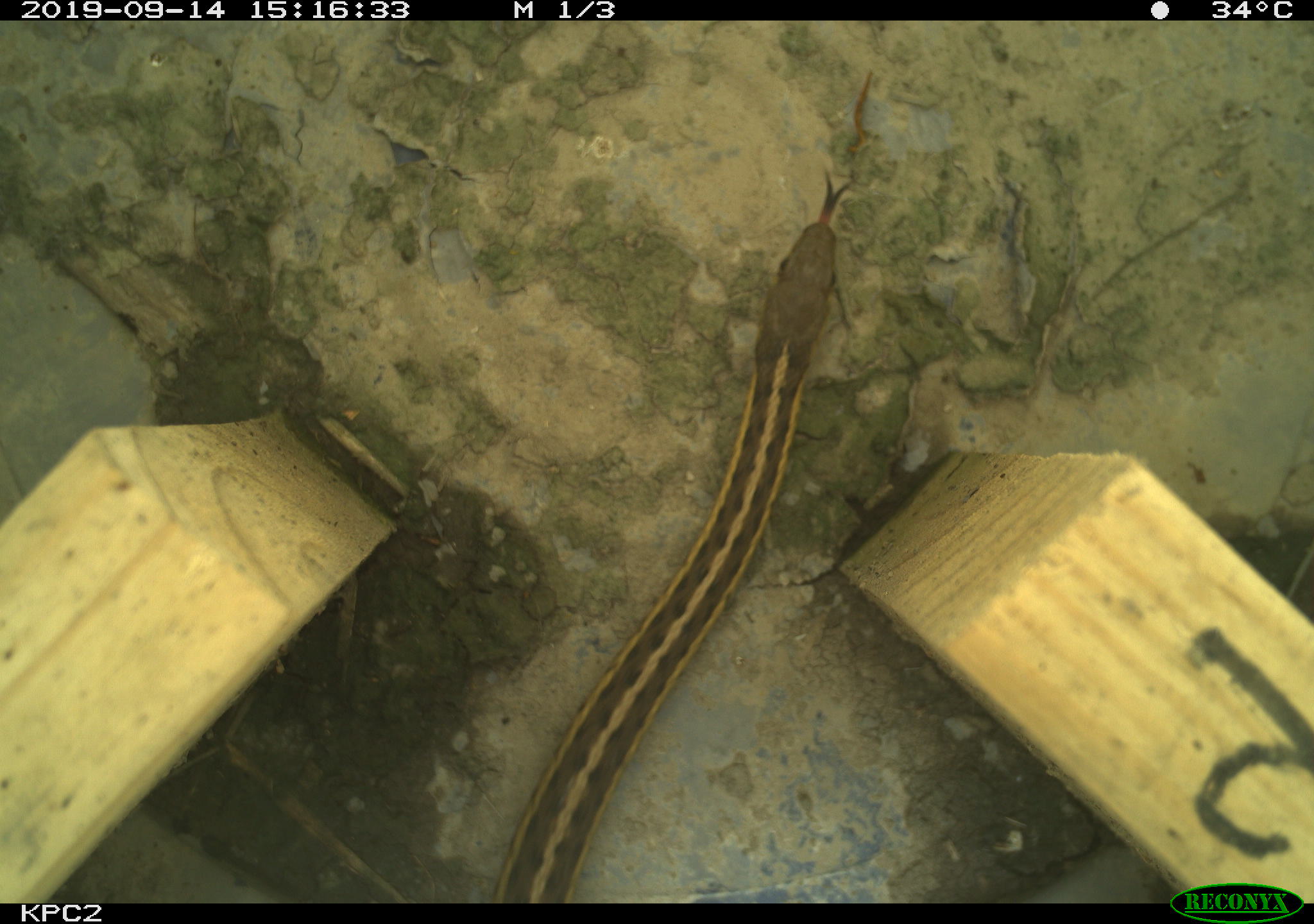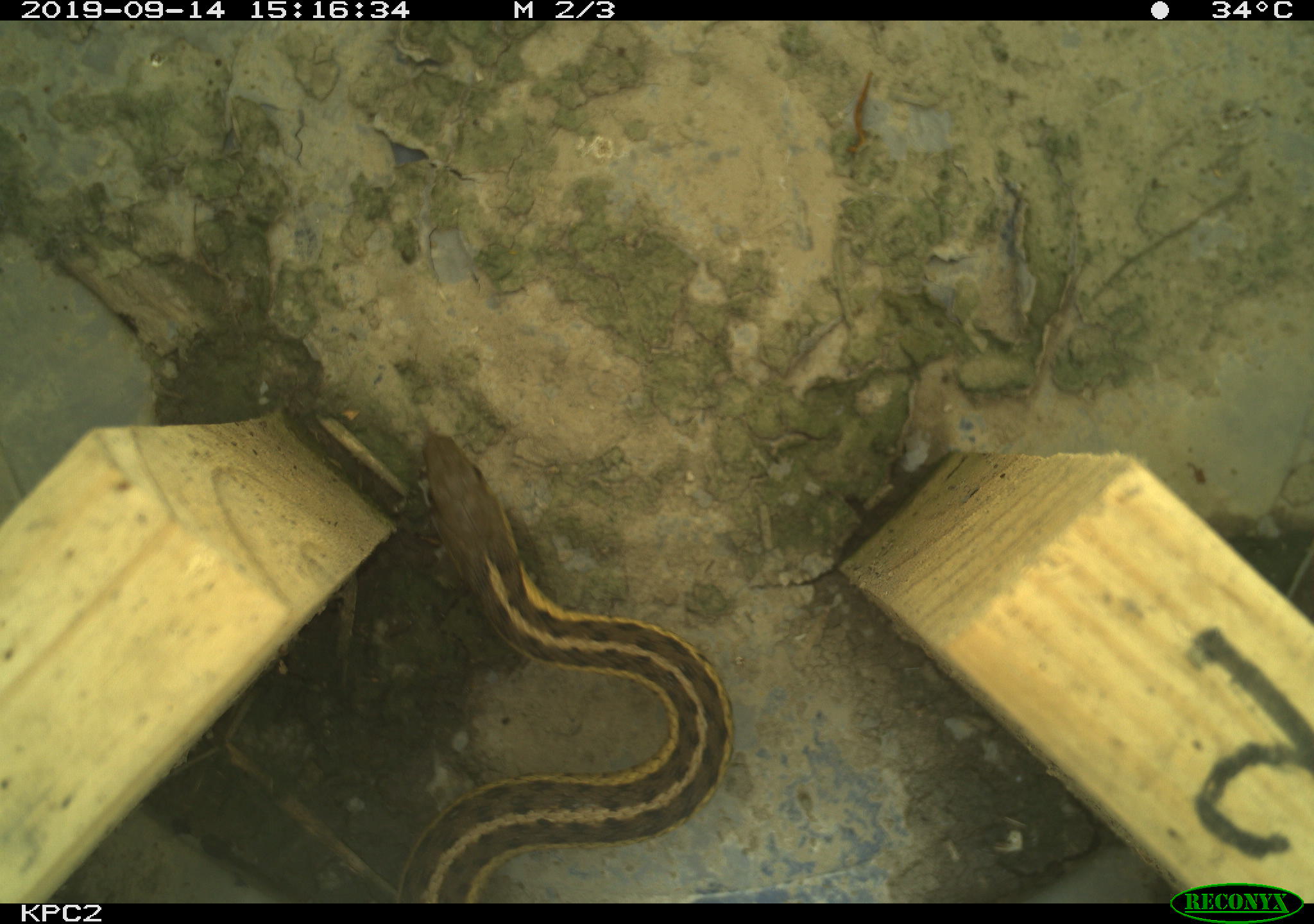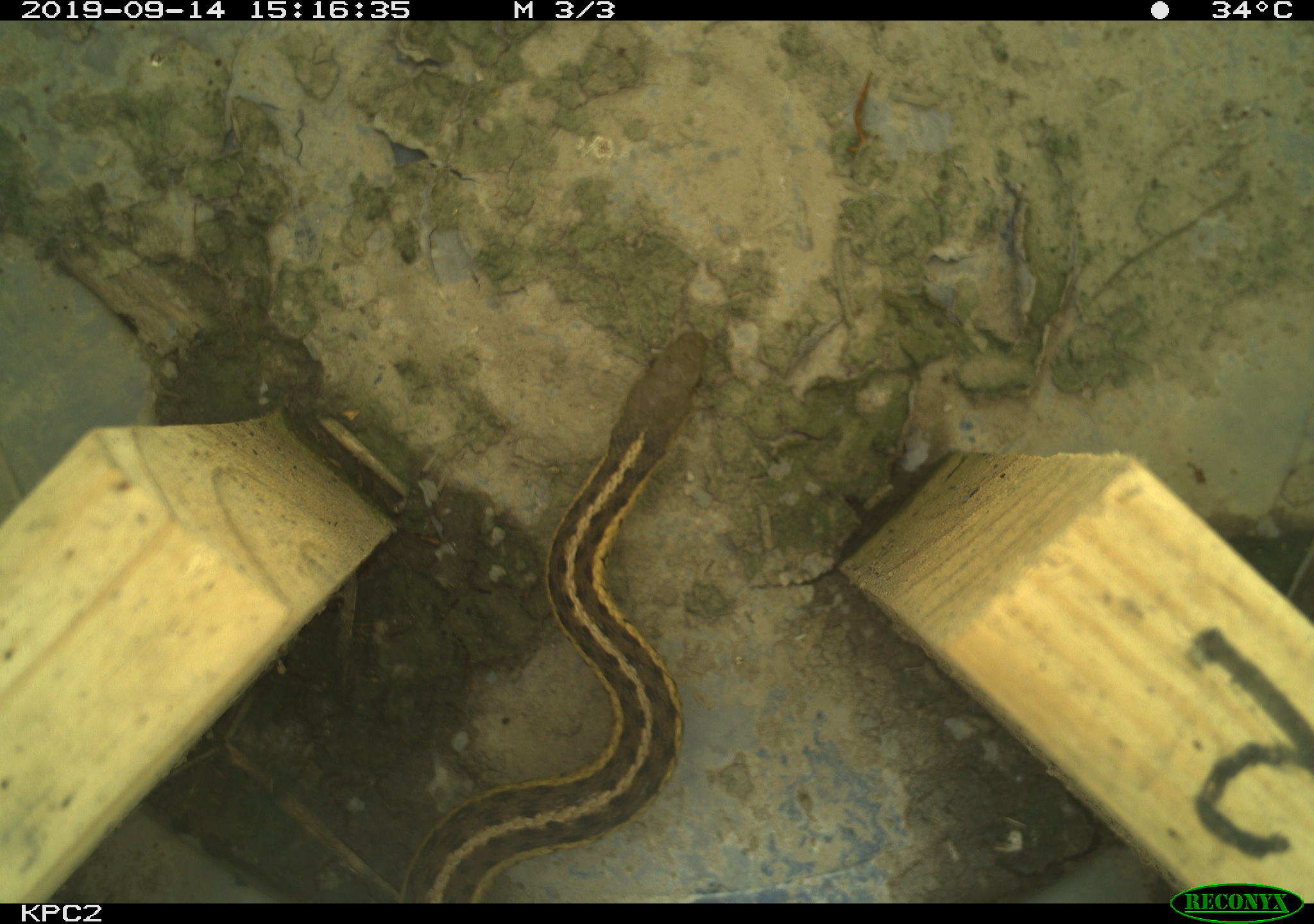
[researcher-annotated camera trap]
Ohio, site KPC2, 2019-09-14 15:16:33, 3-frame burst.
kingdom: Animalia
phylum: Chordata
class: Reptilia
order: Squamata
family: Colubridae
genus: Thamnophis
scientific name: Thamnophis sirtalis sirtalis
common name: eastern gartersnake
Eastern gartersnake (Thamnophis sirtalis sirtalis).